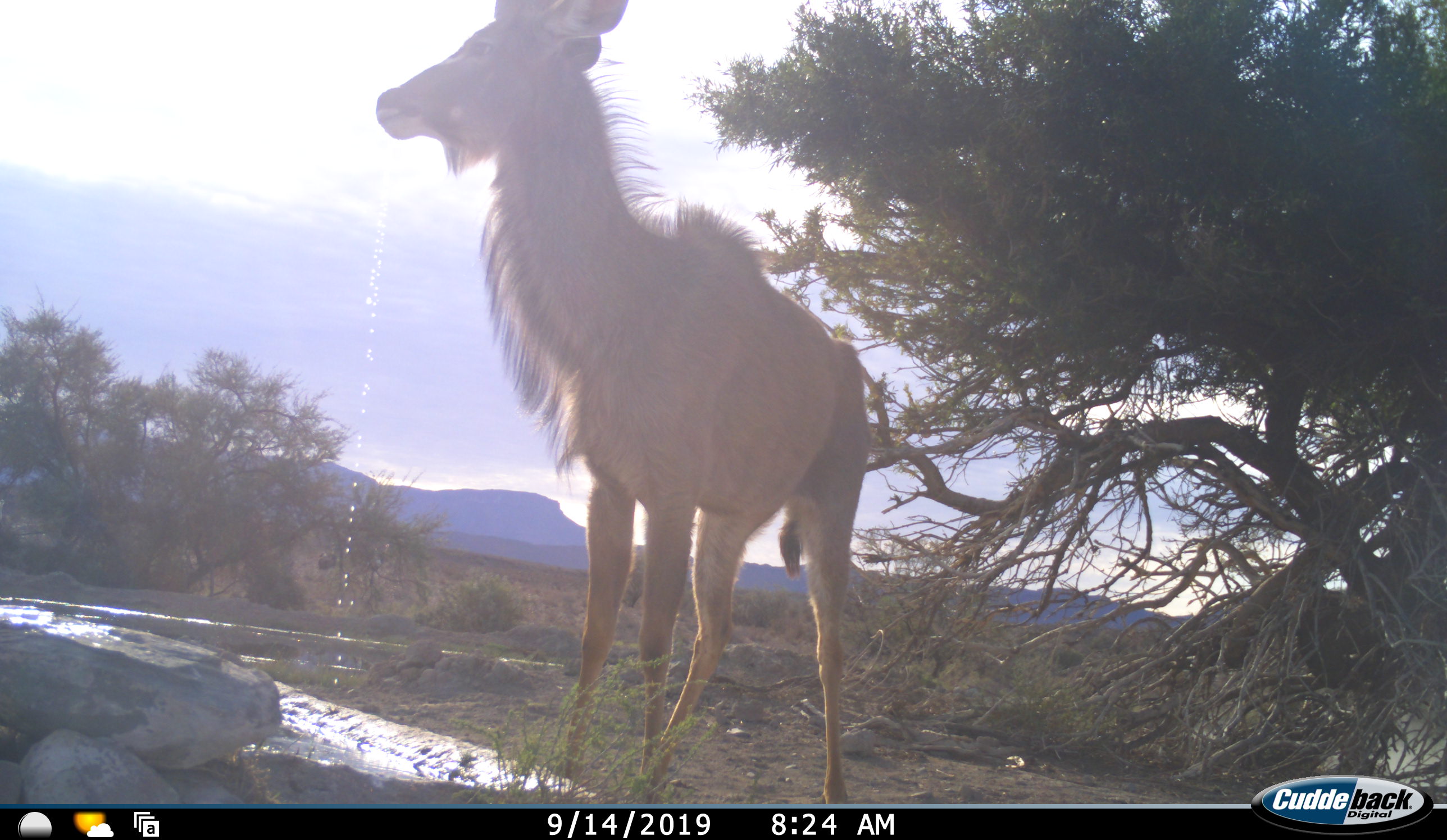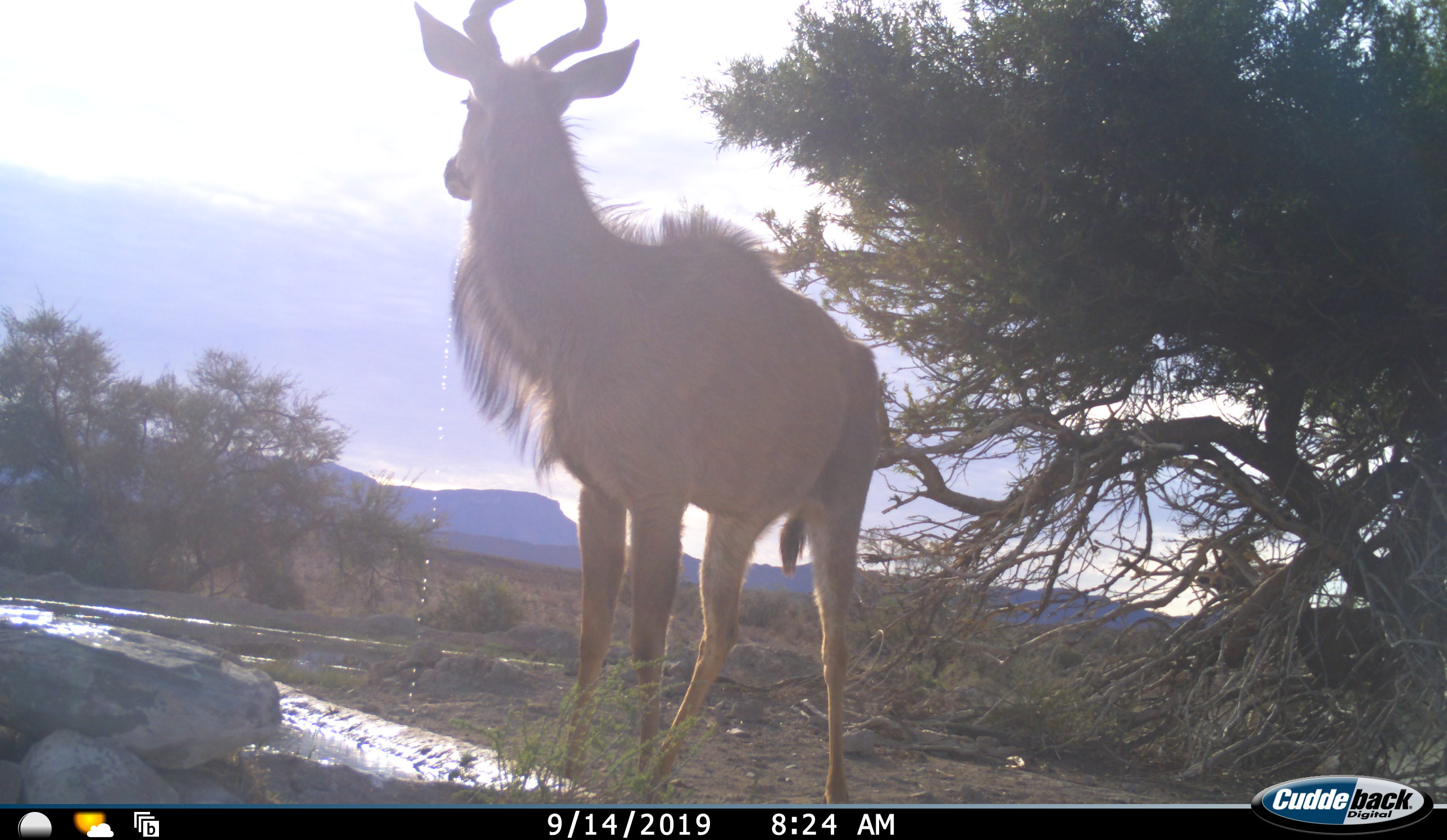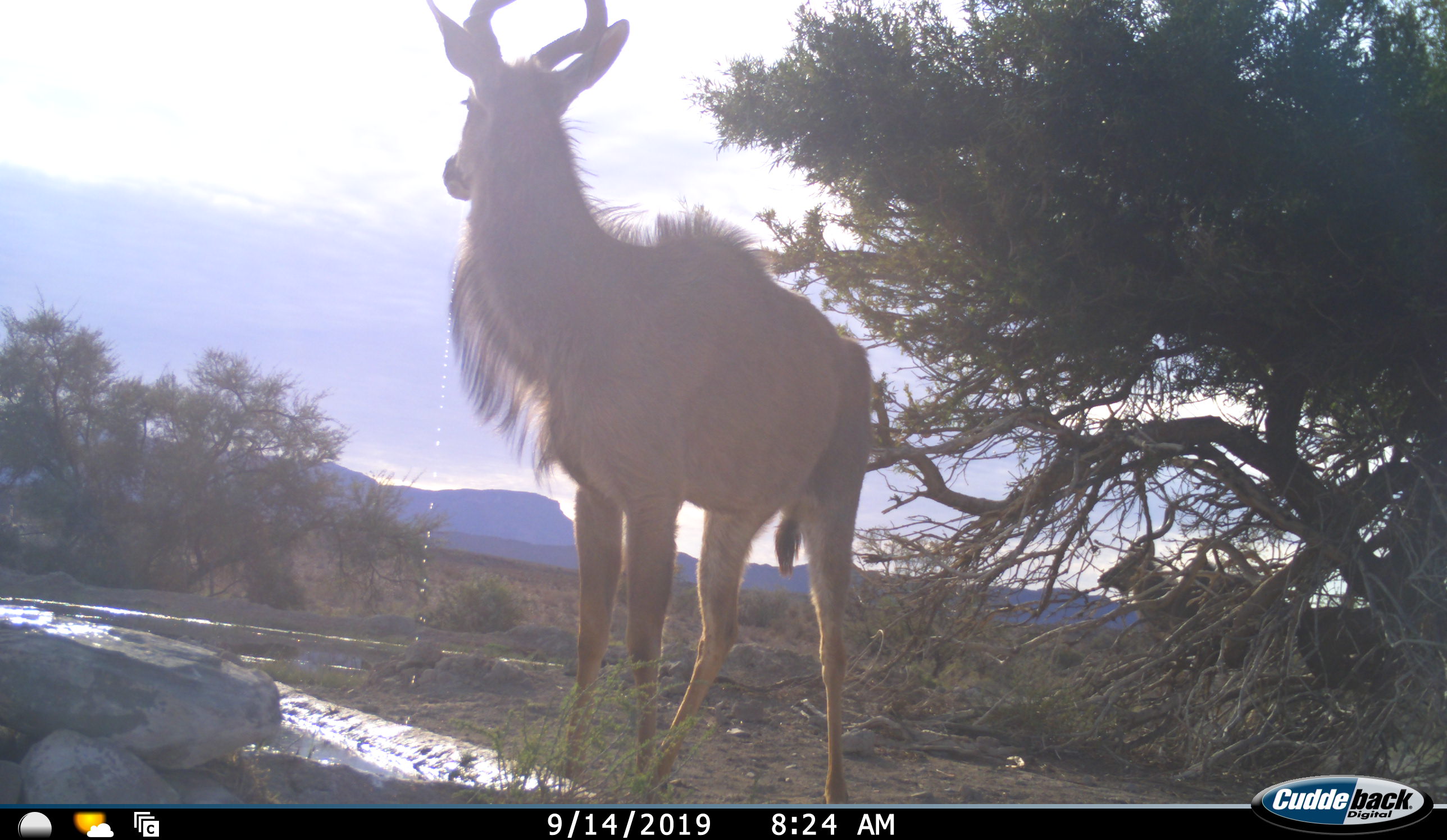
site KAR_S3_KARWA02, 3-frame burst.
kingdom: Animalia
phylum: Chordata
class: Mammalia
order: Artiodactyla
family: Bovidae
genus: Tragelaphus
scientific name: Tragelaphus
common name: kudu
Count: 2.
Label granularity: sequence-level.